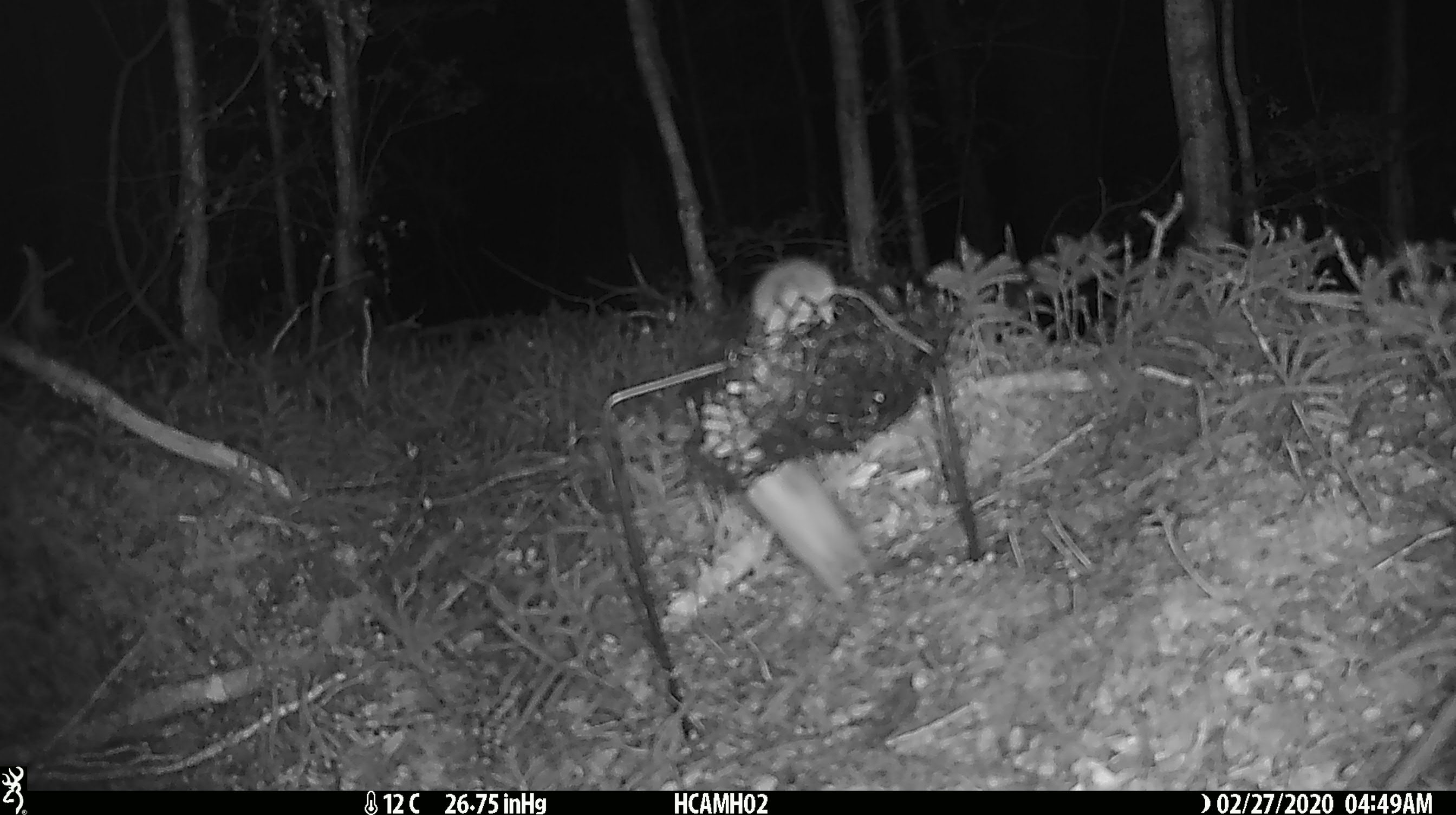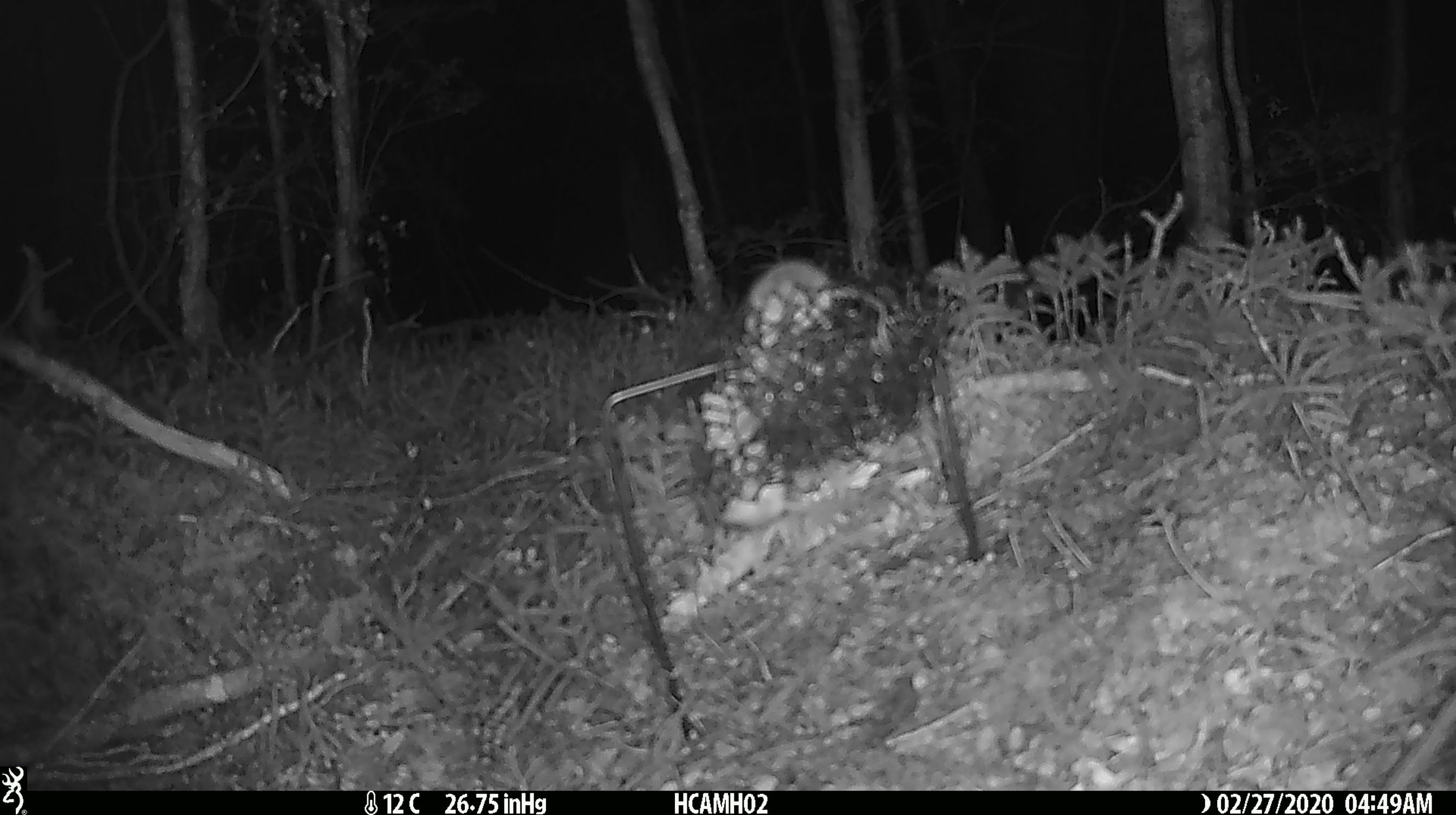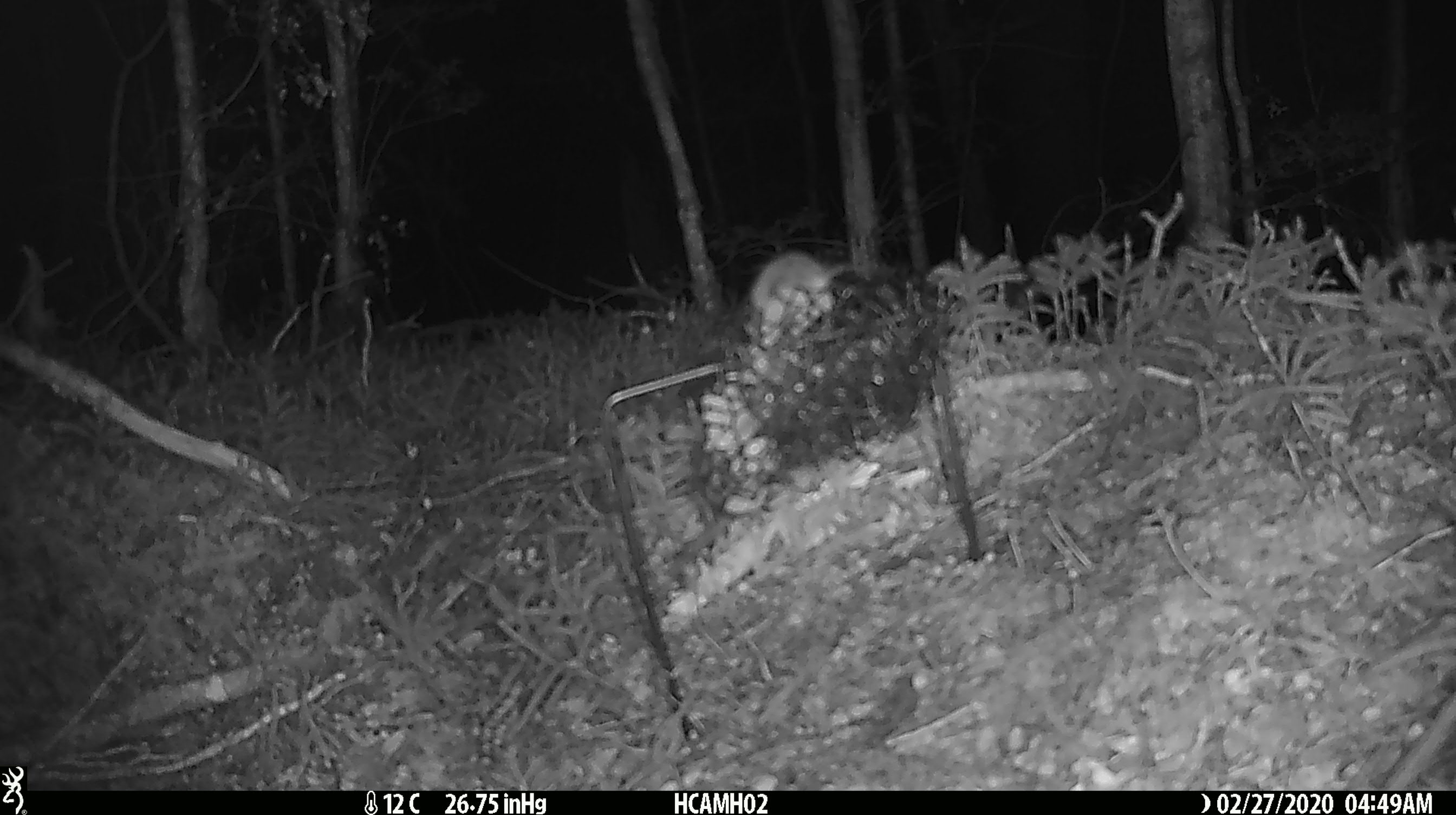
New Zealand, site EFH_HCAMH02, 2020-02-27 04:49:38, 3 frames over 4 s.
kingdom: Animalia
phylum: Chordata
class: Mammalia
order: Rodentia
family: Muridae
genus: Mus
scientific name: Mus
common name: mouse